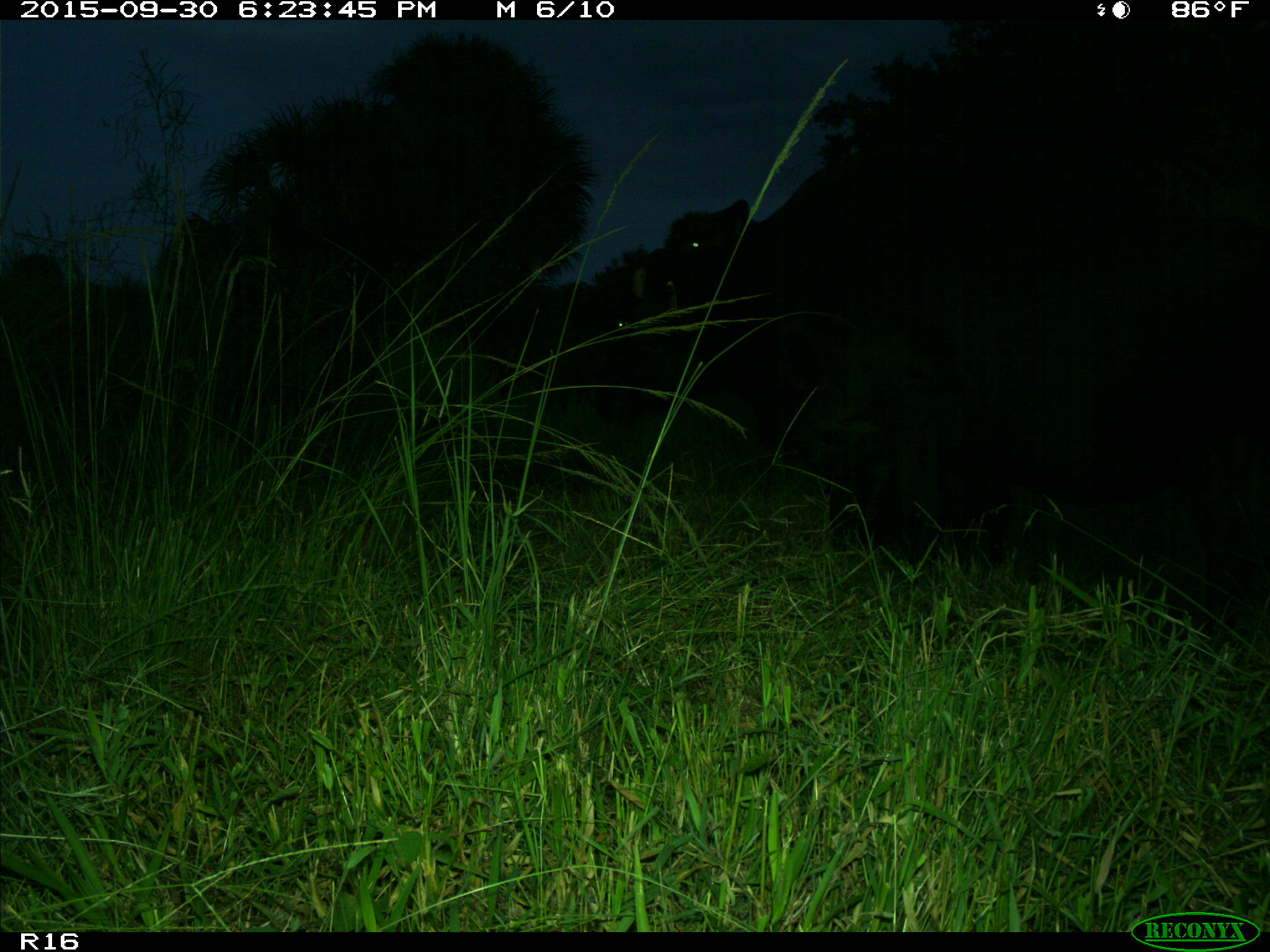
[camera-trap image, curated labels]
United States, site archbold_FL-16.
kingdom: Animalia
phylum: Chordata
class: Mammalia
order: Artiodactyla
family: Bovidae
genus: Bos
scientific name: Bos taurus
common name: domestic cow